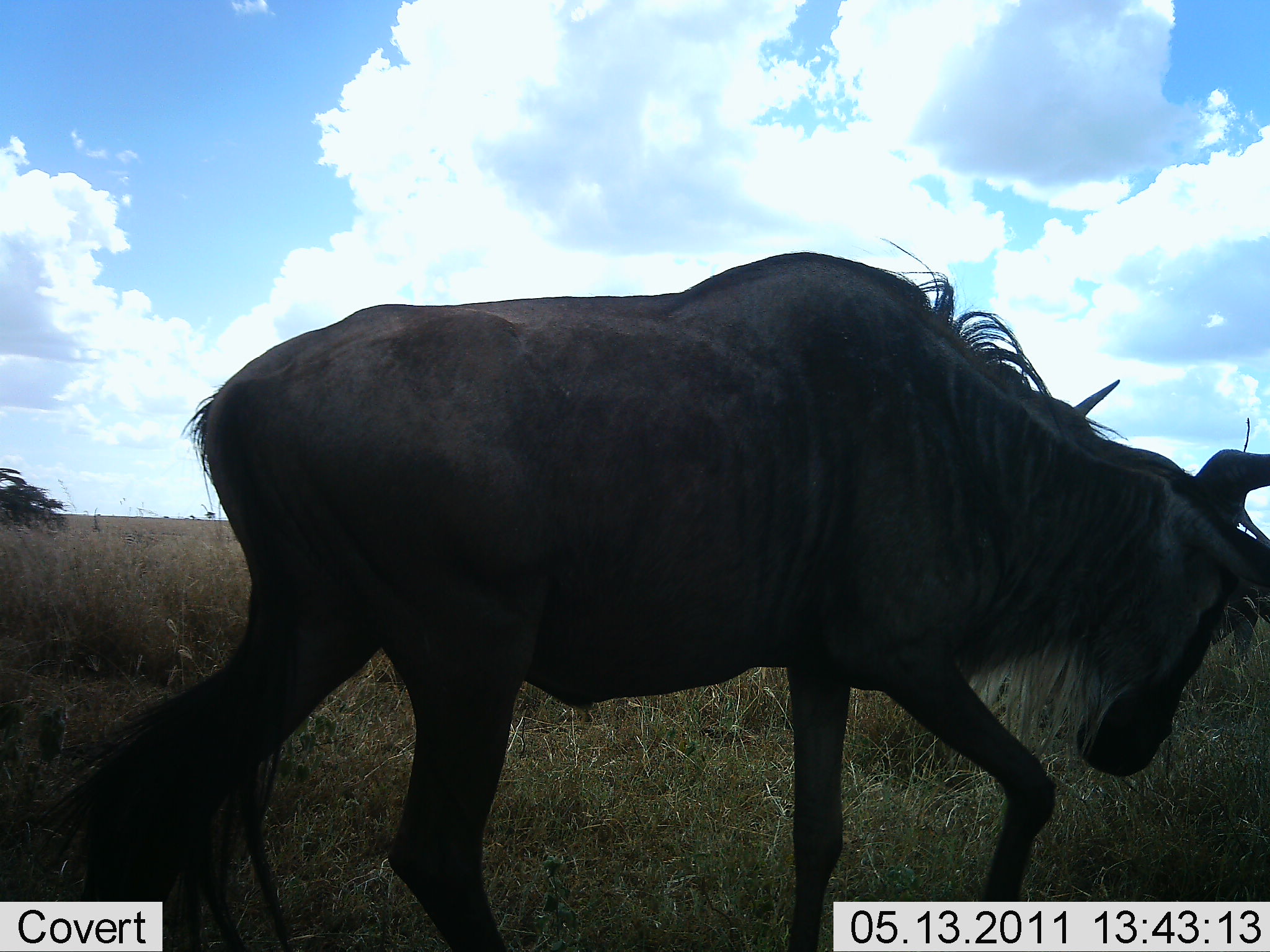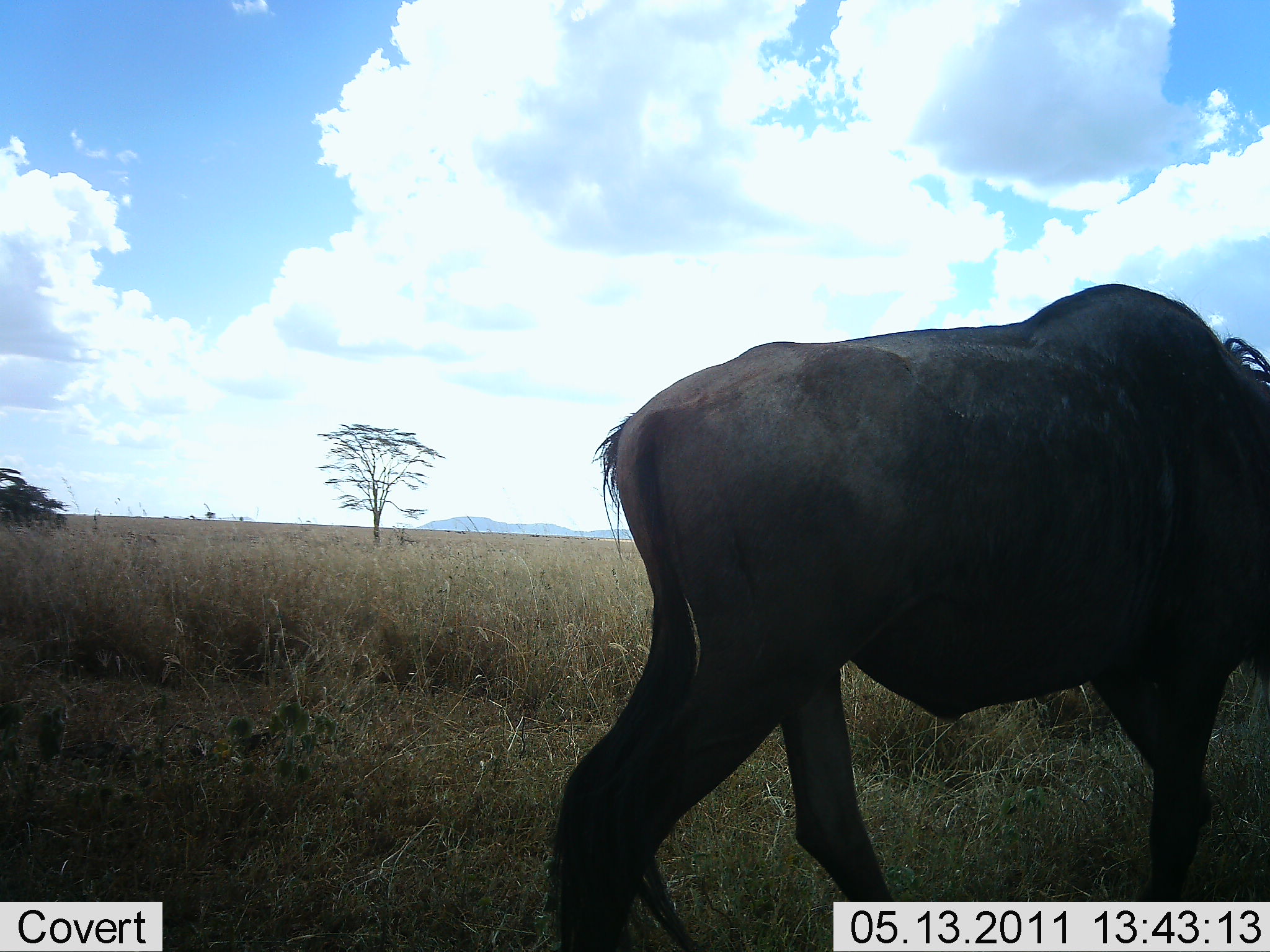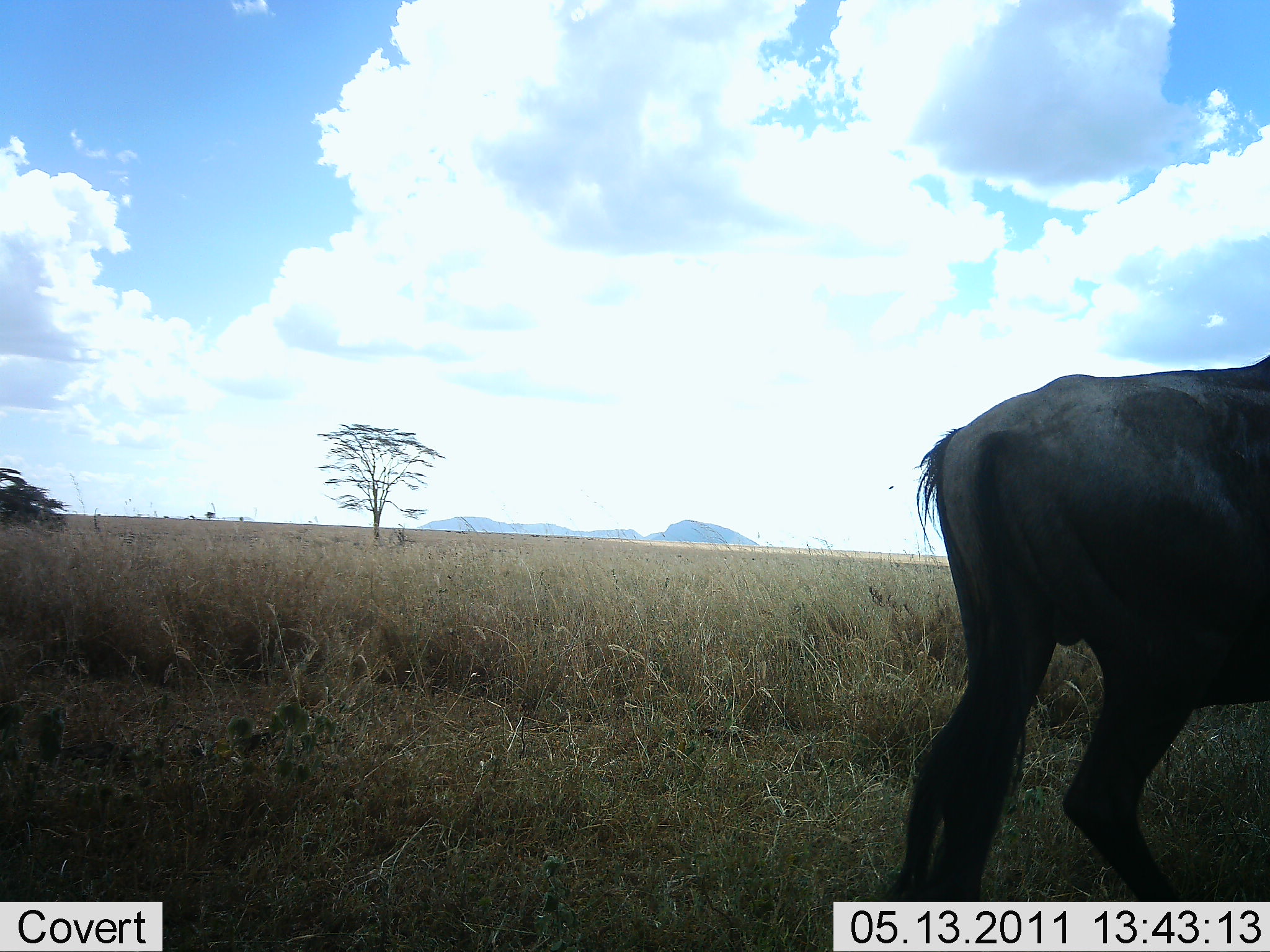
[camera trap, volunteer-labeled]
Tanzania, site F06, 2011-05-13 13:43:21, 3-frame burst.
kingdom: Animalia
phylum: Chordata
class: Mammalia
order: Artiodactyla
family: Bovidae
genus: Connochaetes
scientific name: Connochaetes taurinus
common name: blue wildebeest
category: wildebeest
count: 1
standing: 0%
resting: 0%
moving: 100%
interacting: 0%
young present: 0%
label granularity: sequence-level